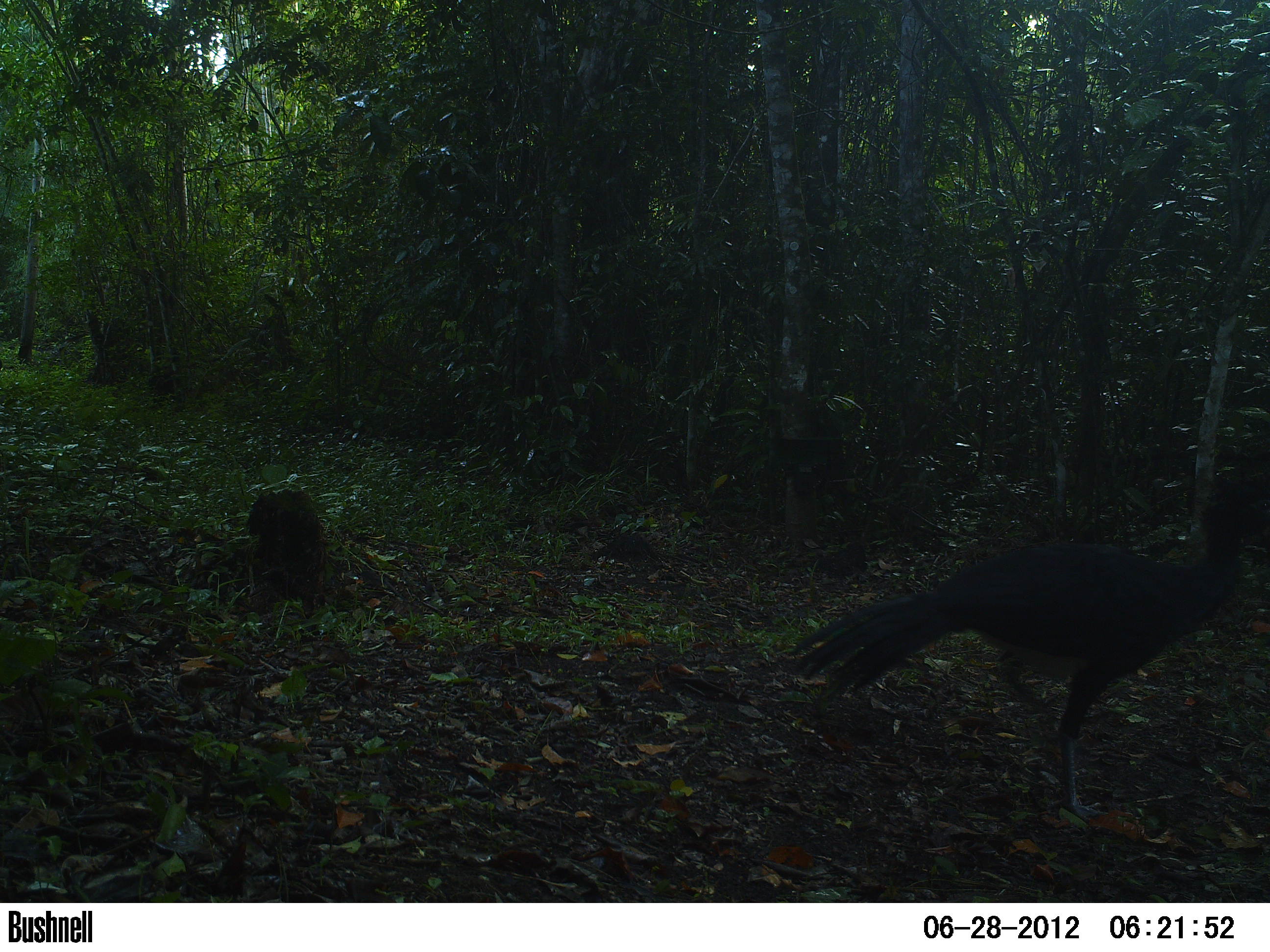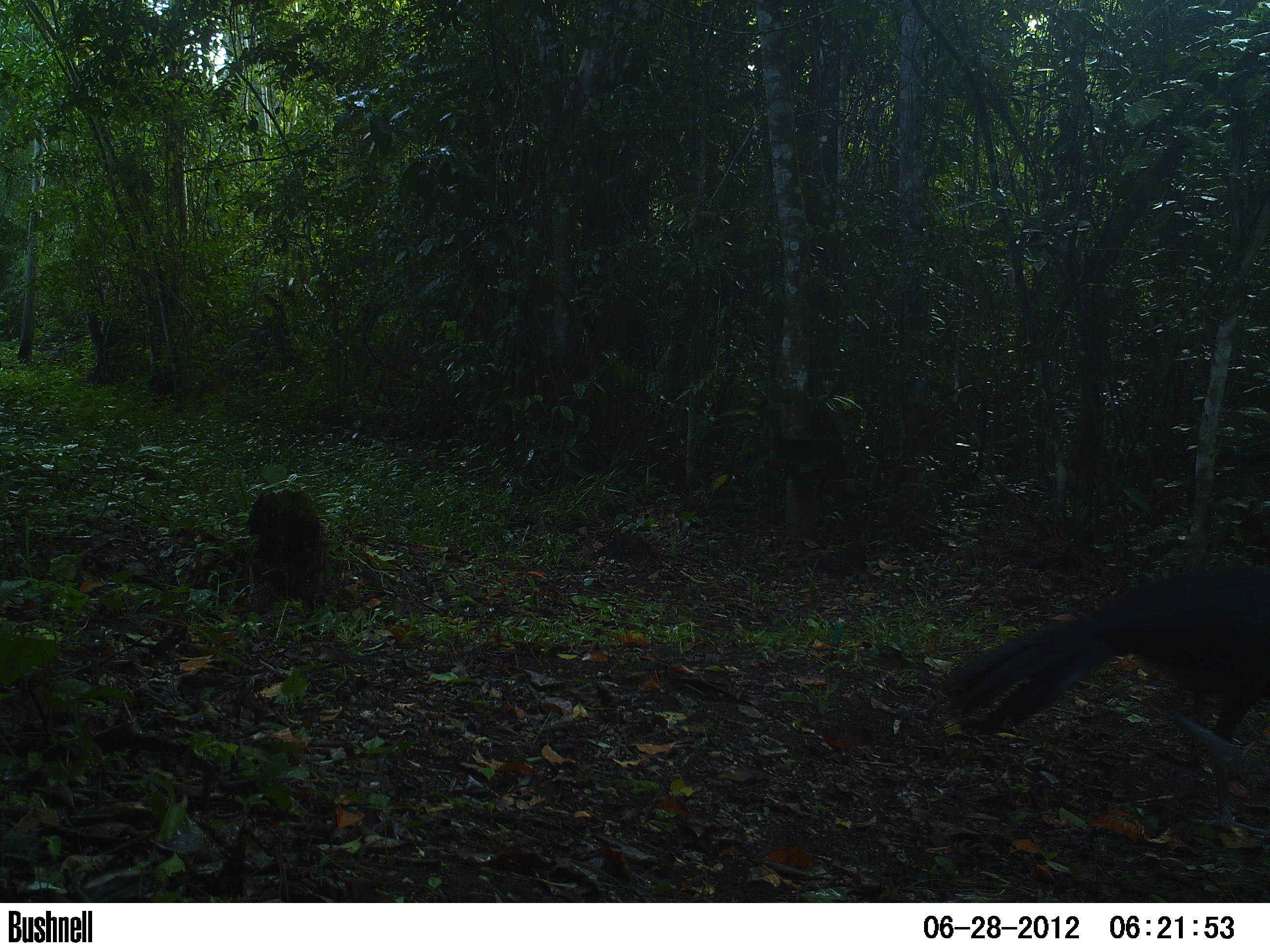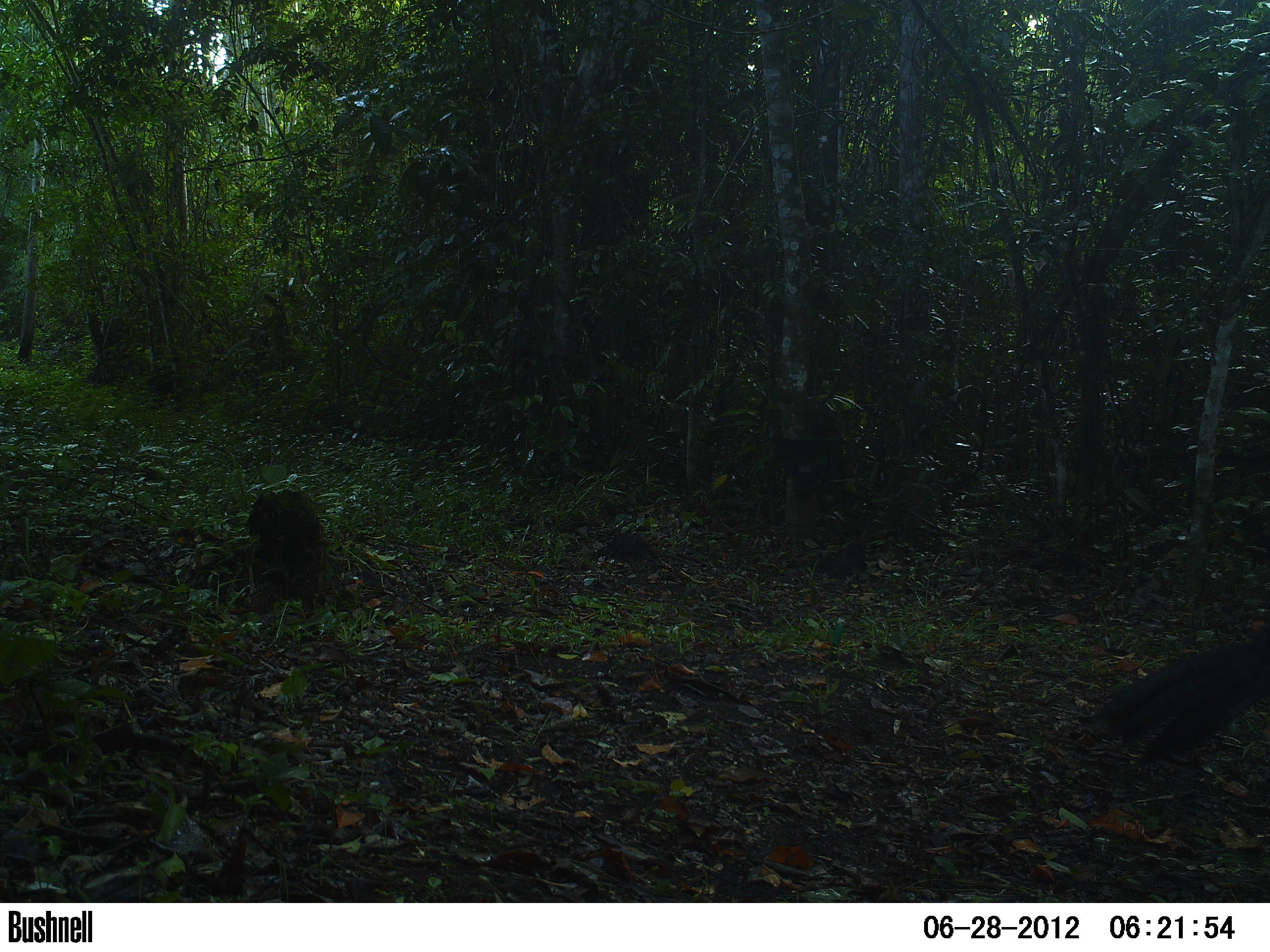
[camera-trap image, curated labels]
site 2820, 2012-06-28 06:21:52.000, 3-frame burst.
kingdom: Animalia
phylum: Chordata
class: Aves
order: Galliformes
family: Cracidae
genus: Crax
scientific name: Crax rubra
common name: great curassow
Crax rubra (great curassow), count 1, age adult, sex male.